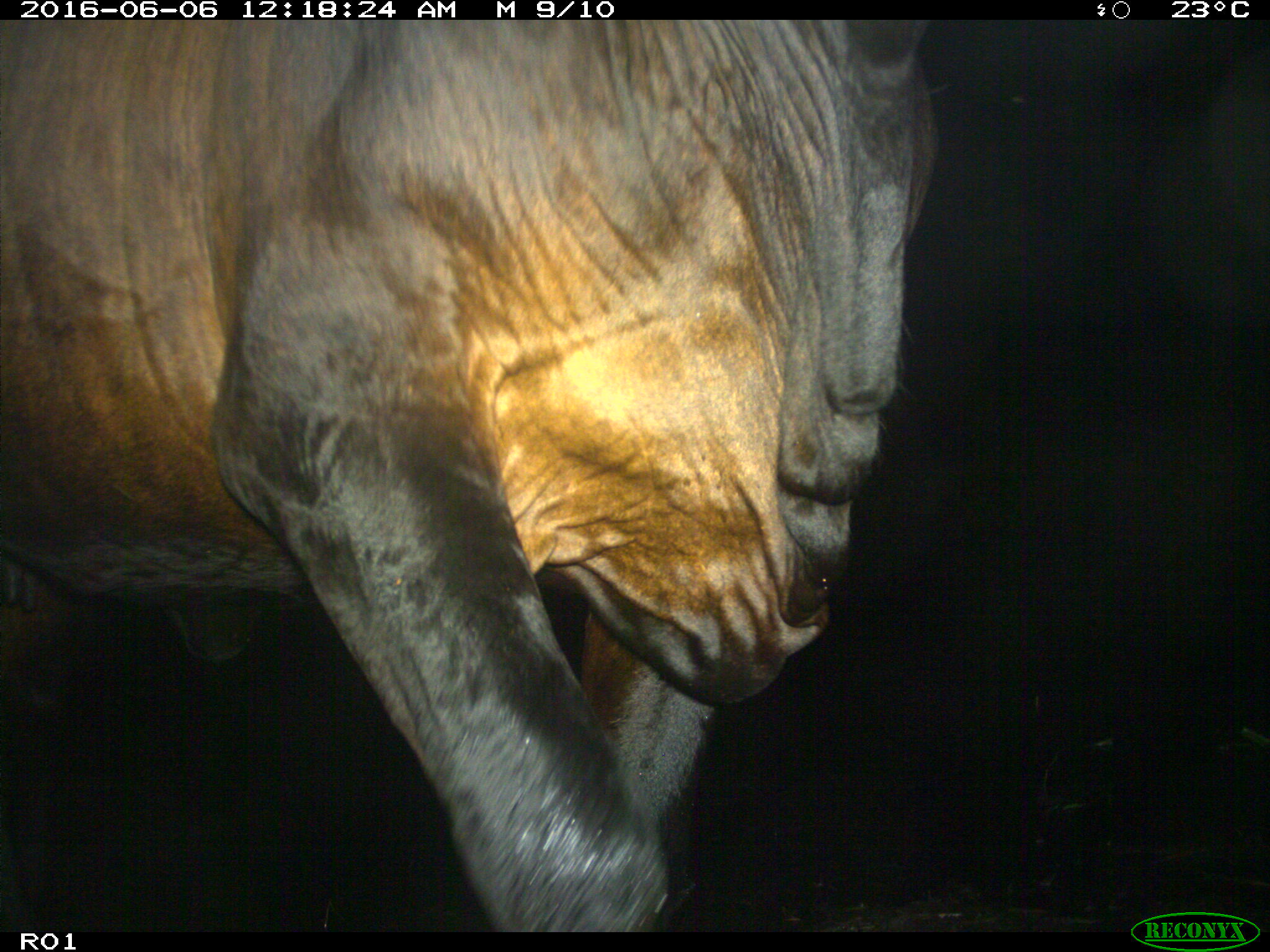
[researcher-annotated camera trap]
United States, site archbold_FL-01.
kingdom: Animalia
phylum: Chordata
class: Mammalia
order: Artiodactyla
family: Bovidae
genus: Bos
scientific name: Bos taurus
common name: domestic cow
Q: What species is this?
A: Bos taurus (domestic cow).